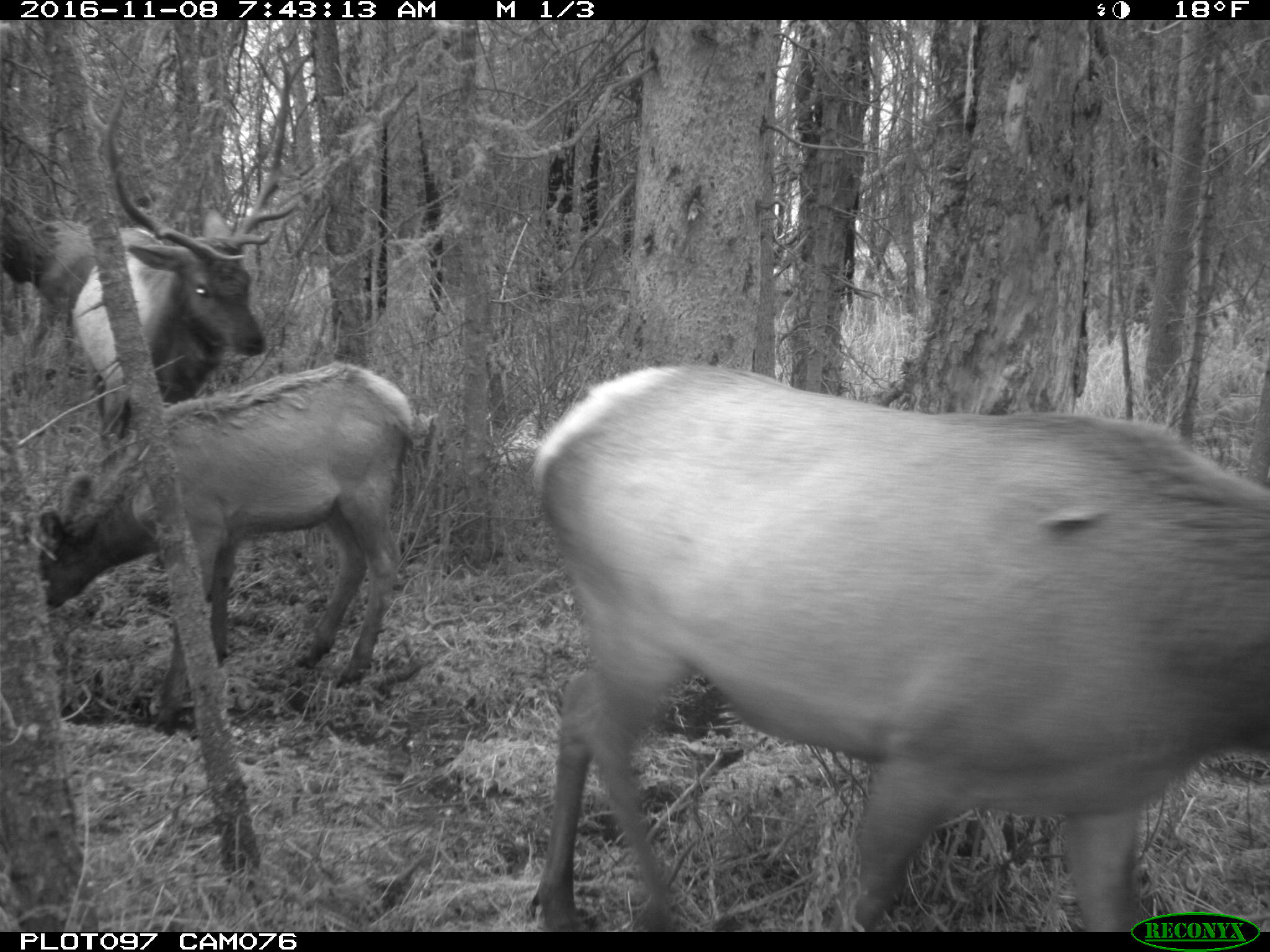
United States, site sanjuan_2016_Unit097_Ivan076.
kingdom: Animalia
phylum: Chordata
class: Mammalia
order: Artiodactyla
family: Cervidae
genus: Cervus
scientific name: Cervus elaphus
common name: red deer